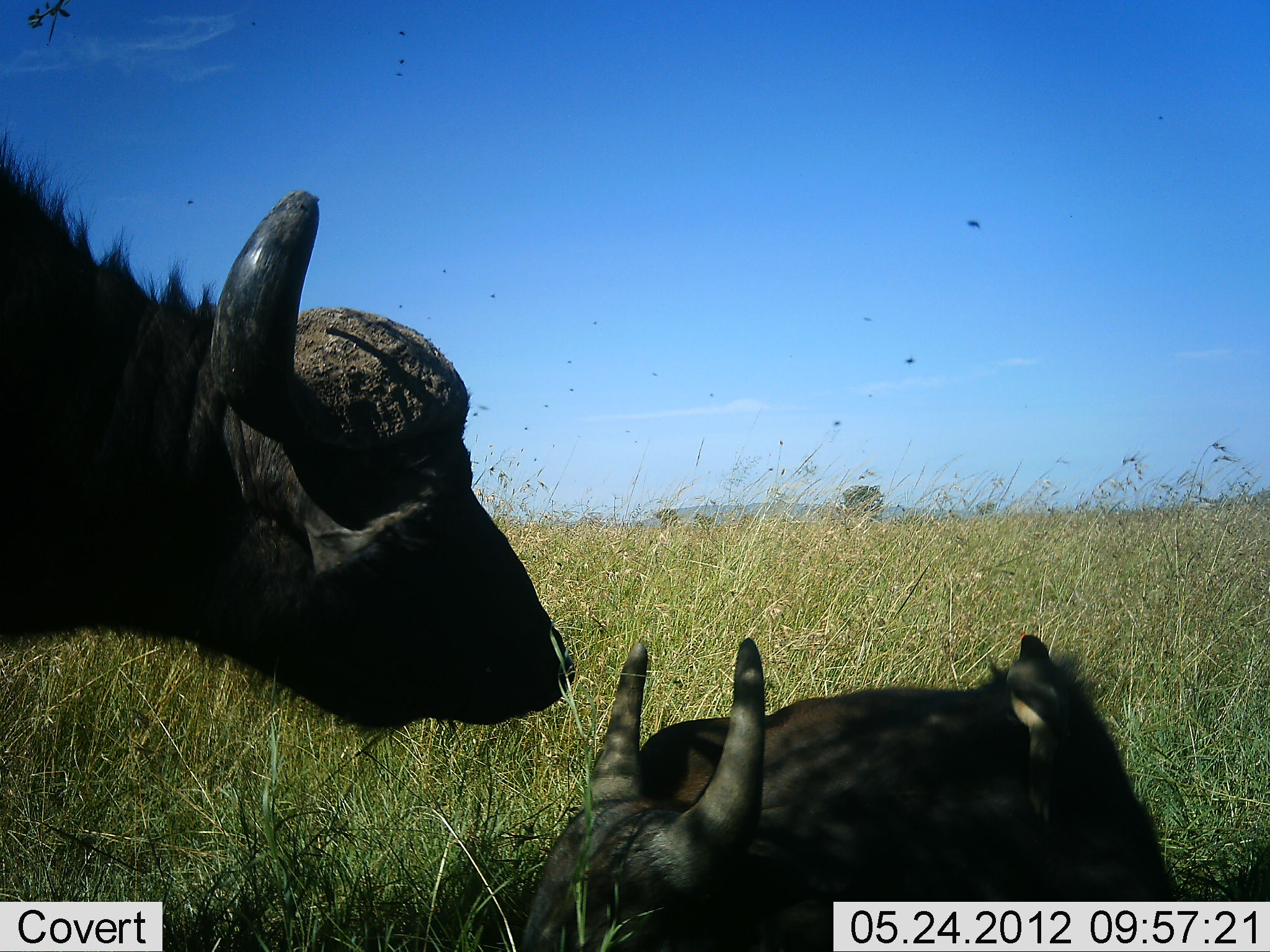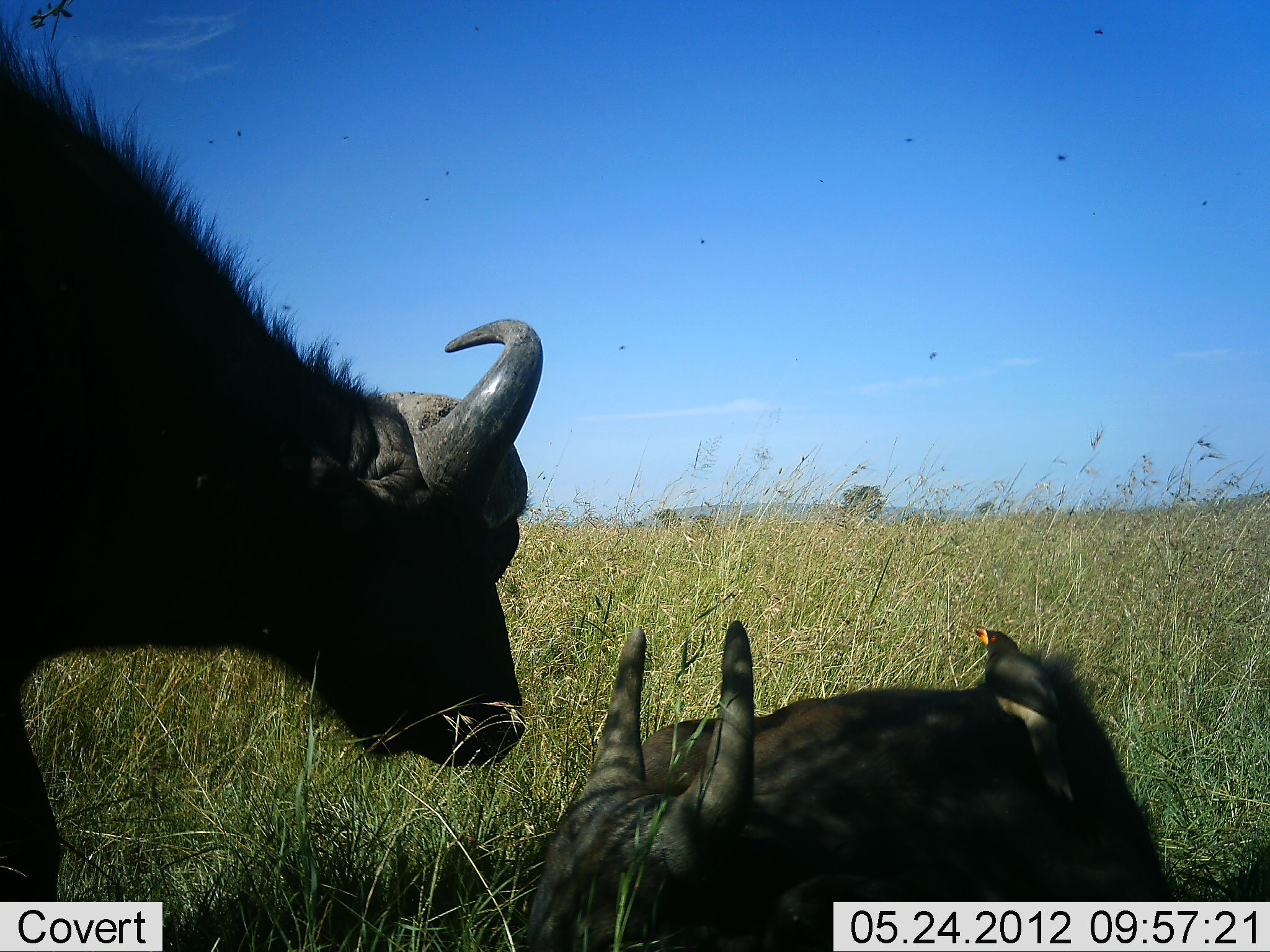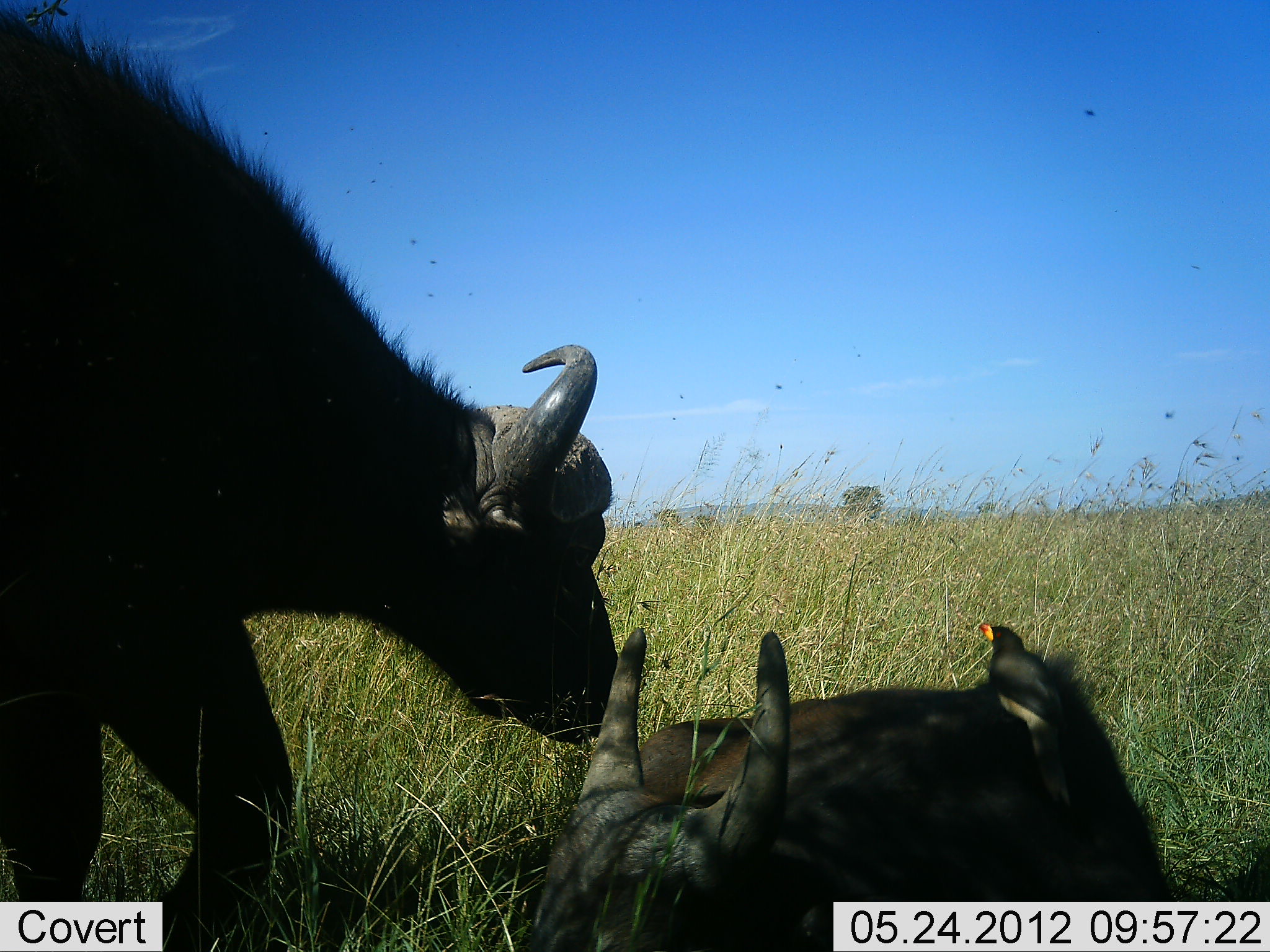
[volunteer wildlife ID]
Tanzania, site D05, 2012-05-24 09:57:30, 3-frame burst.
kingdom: Animalia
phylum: Chordata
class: Mammalia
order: Artiodactyla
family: Bovidae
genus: Syncerus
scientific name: Syncerus caffer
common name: cape buffalo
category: buffalo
Buffalo (cape buffalo) (Syncerus caffer), count 2. Behavior (volunteer vote fractions): standing 64%, resting 100%, moving 9%, interacting 9%. Young present (vote fraction): 36%. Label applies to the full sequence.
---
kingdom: Animalia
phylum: Chordata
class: Aves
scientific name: Aves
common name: bird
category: otherbird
Otherbird (bird) (Aves), count 1. Behavior (volunteer vote fractions): standing 40%, resting 30%, moving 0%, interacting 30%. Young present (vote fraction): 0%. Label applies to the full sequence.